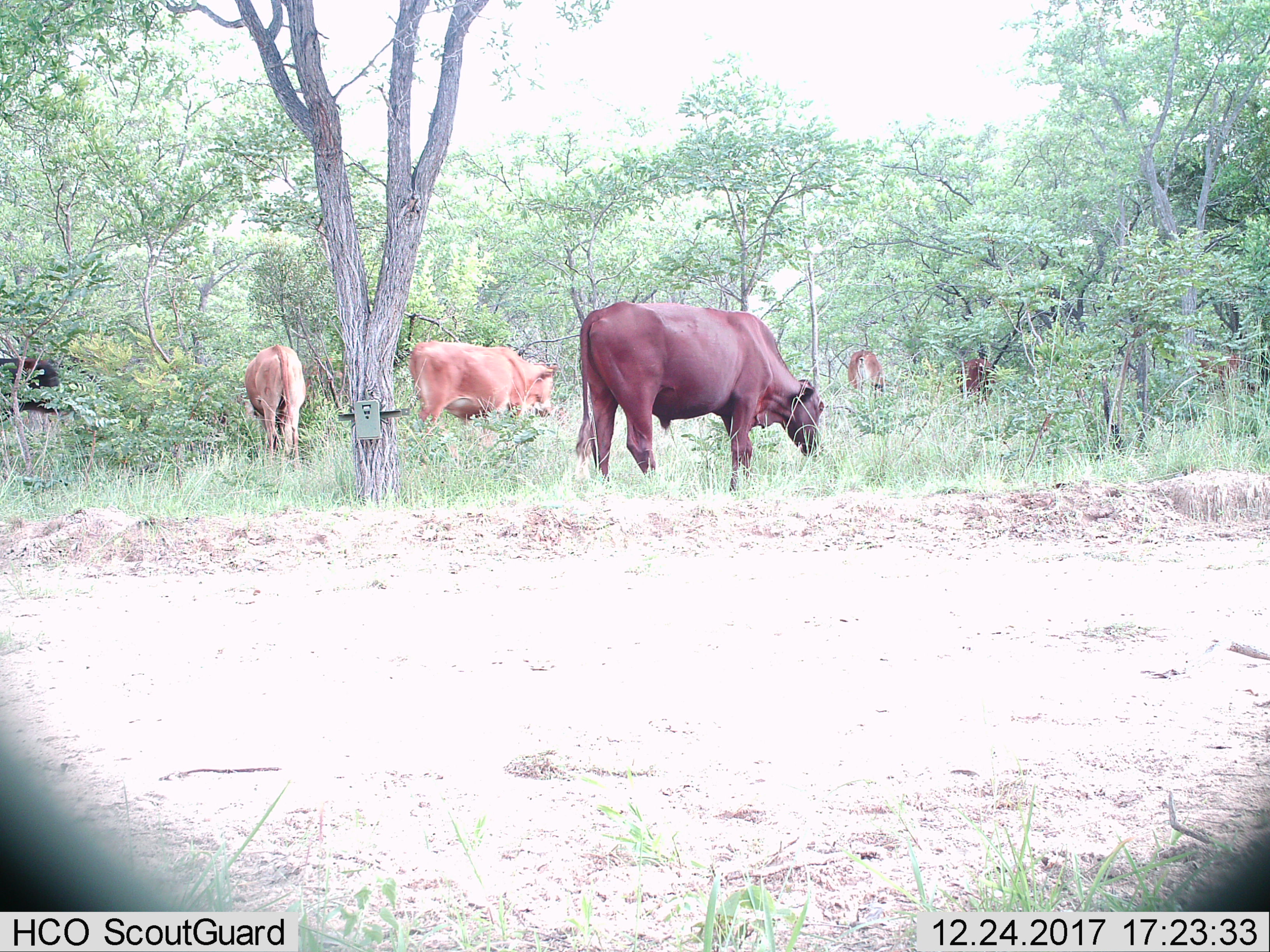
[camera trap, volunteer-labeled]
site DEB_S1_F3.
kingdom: Animalia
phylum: Chordata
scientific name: Vertebrata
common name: domestic animal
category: domesticanimal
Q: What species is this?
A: Domesticanimal (domestic animal) (Vertebrata).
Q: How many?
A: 7.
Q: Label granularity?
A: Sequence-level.